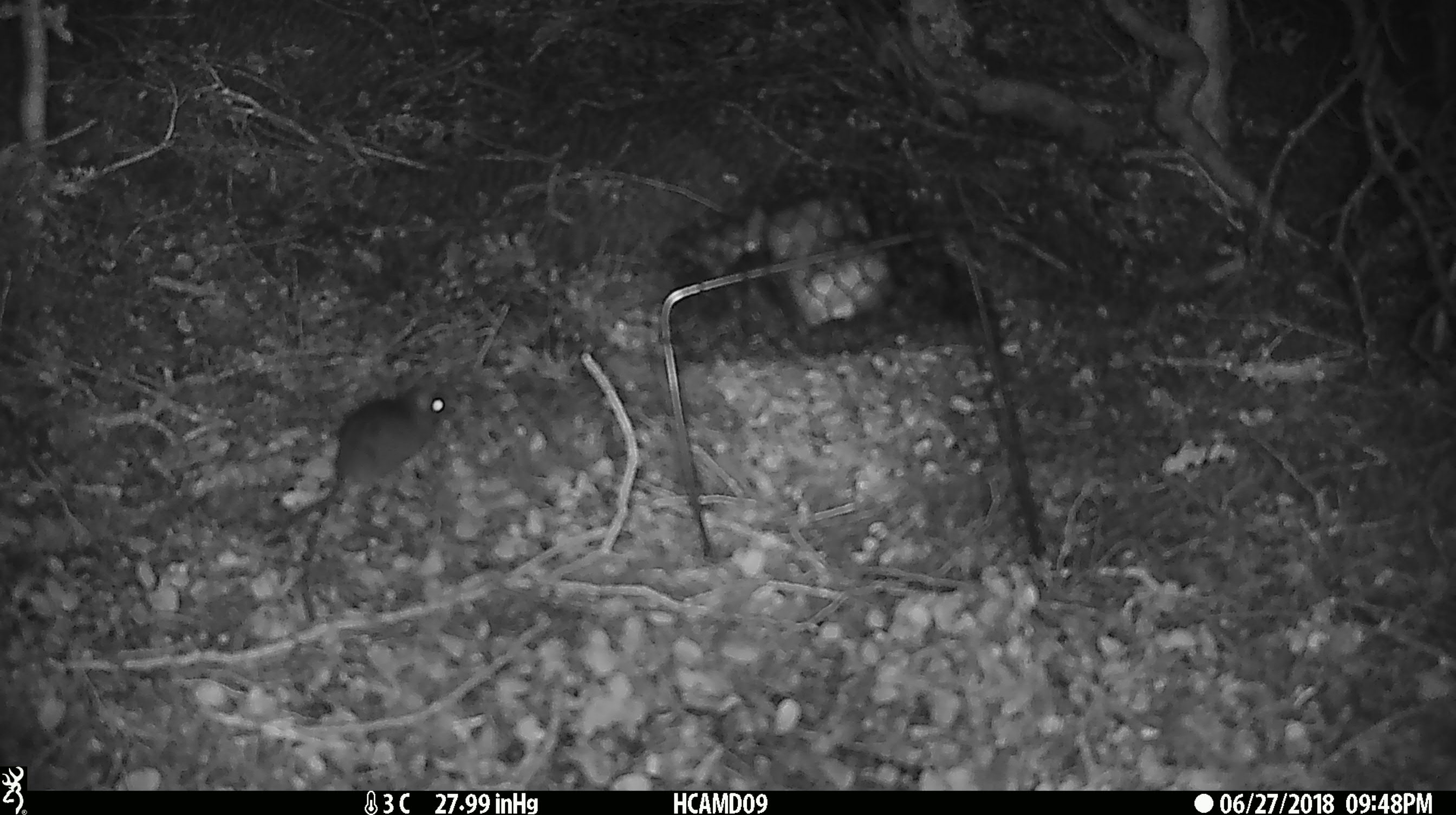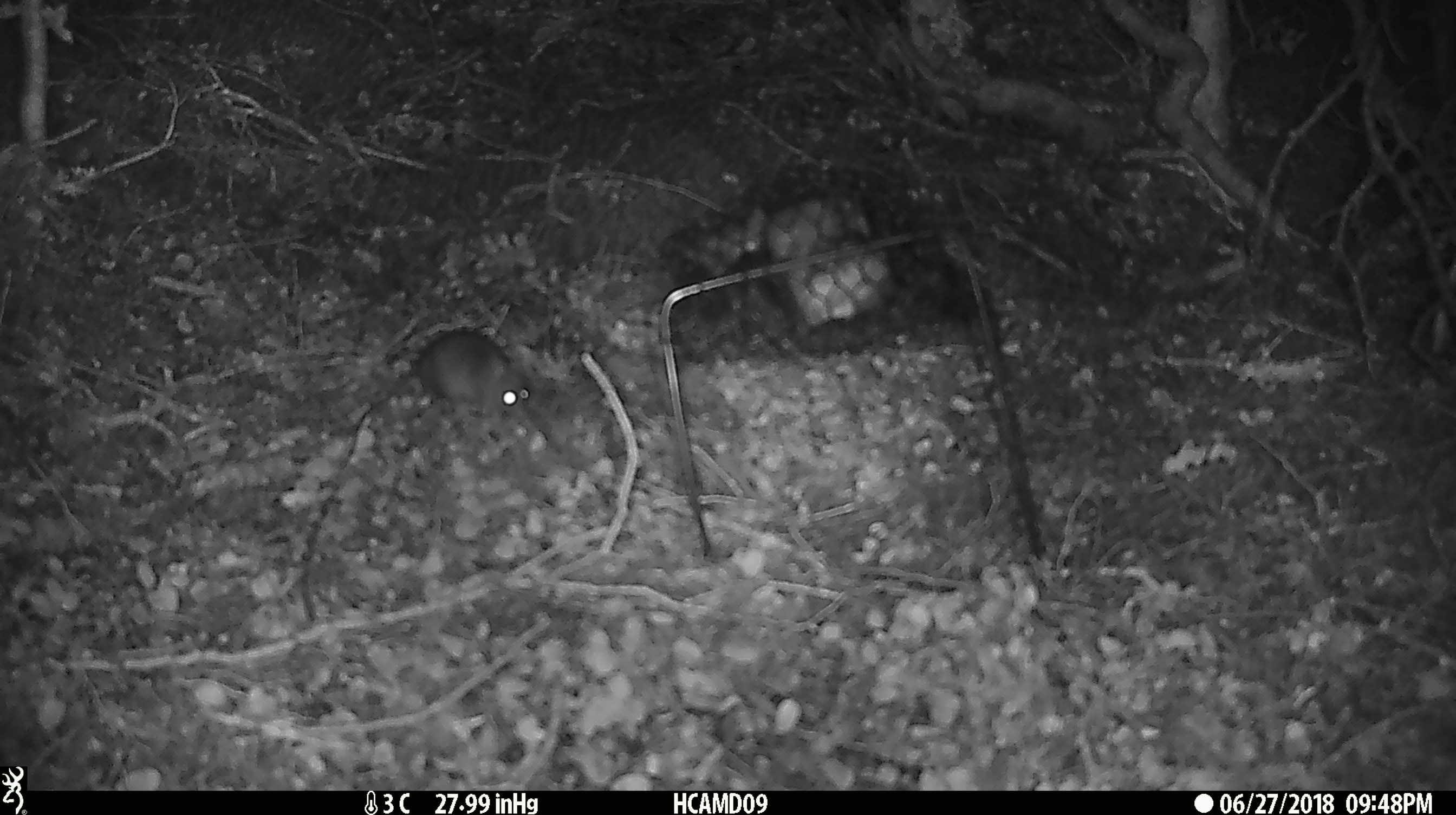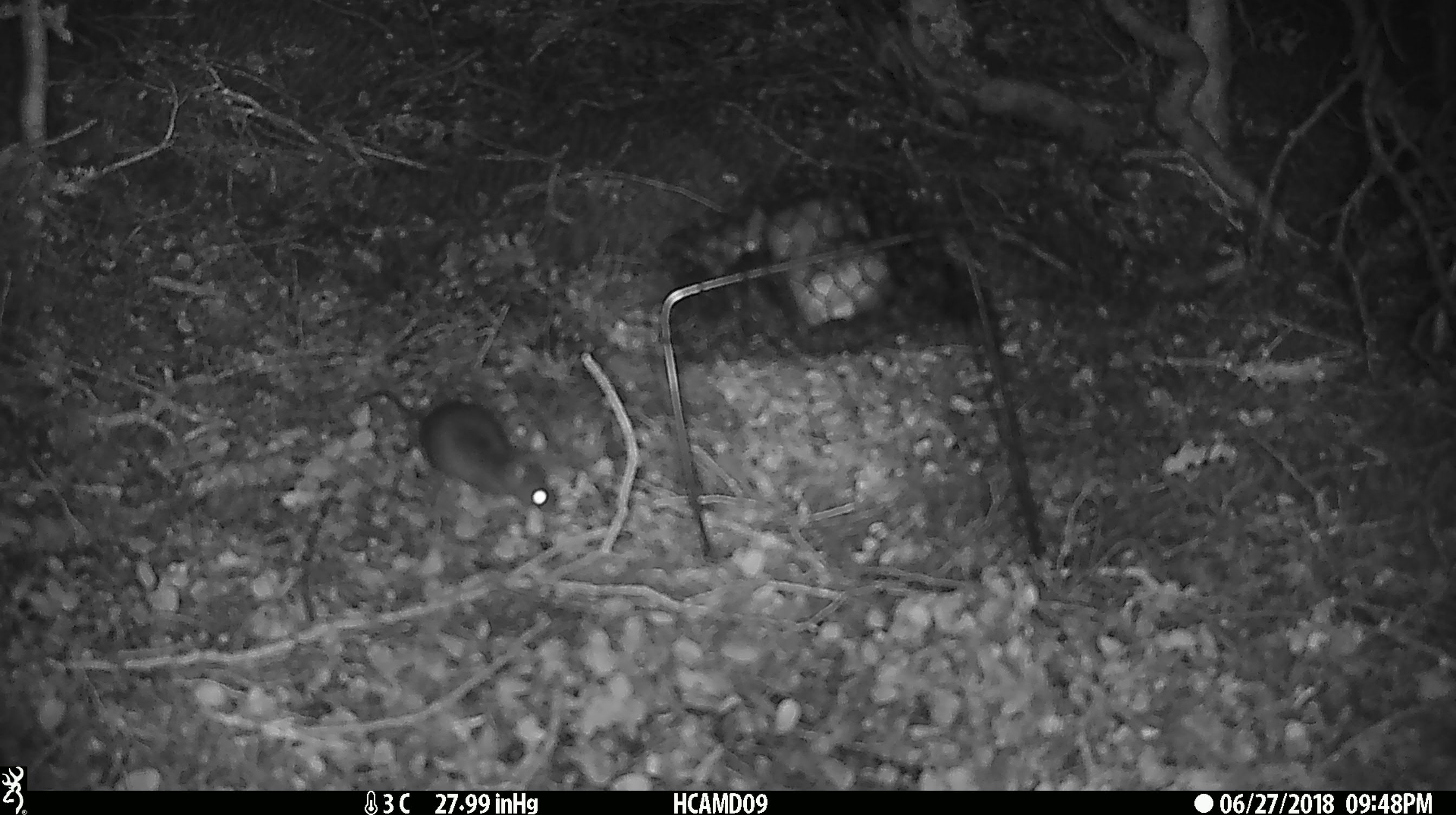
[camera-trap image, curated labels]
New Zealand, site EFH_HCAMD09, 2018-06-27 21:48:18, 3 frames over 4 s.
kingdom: Animalia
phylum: Chordata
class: Mammalia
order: Rodentia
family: Muridae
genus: Mus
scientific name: Mus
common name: mouse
Mouse (Mus).